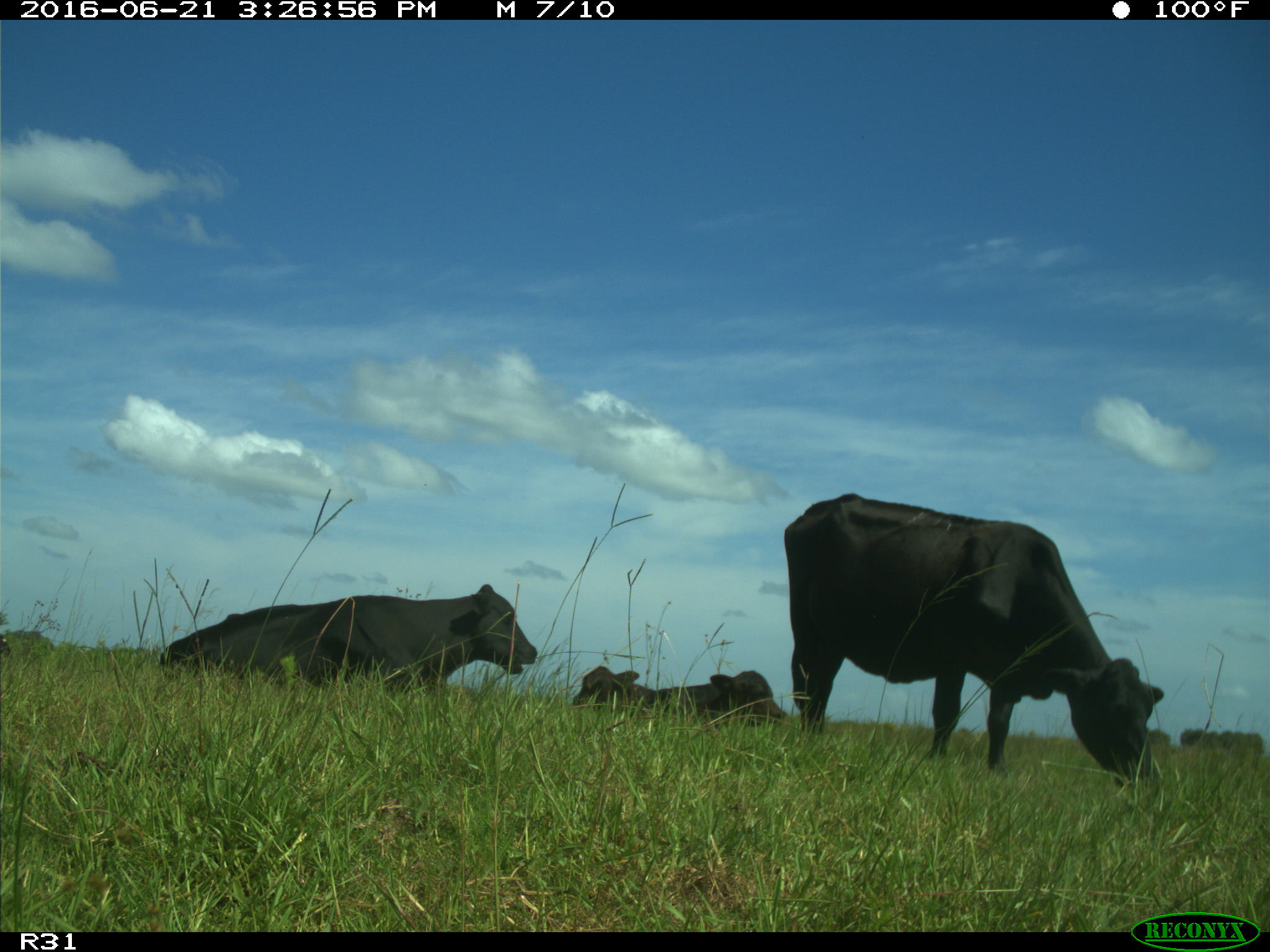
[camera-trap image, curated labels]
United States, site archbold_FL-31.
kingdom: Animalia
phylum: Chordata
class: Mammalia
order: Artiodactyla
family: Bovidae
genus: Bos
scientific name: Bos taurus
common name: domestic cow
Bos taurus (domestic cow).